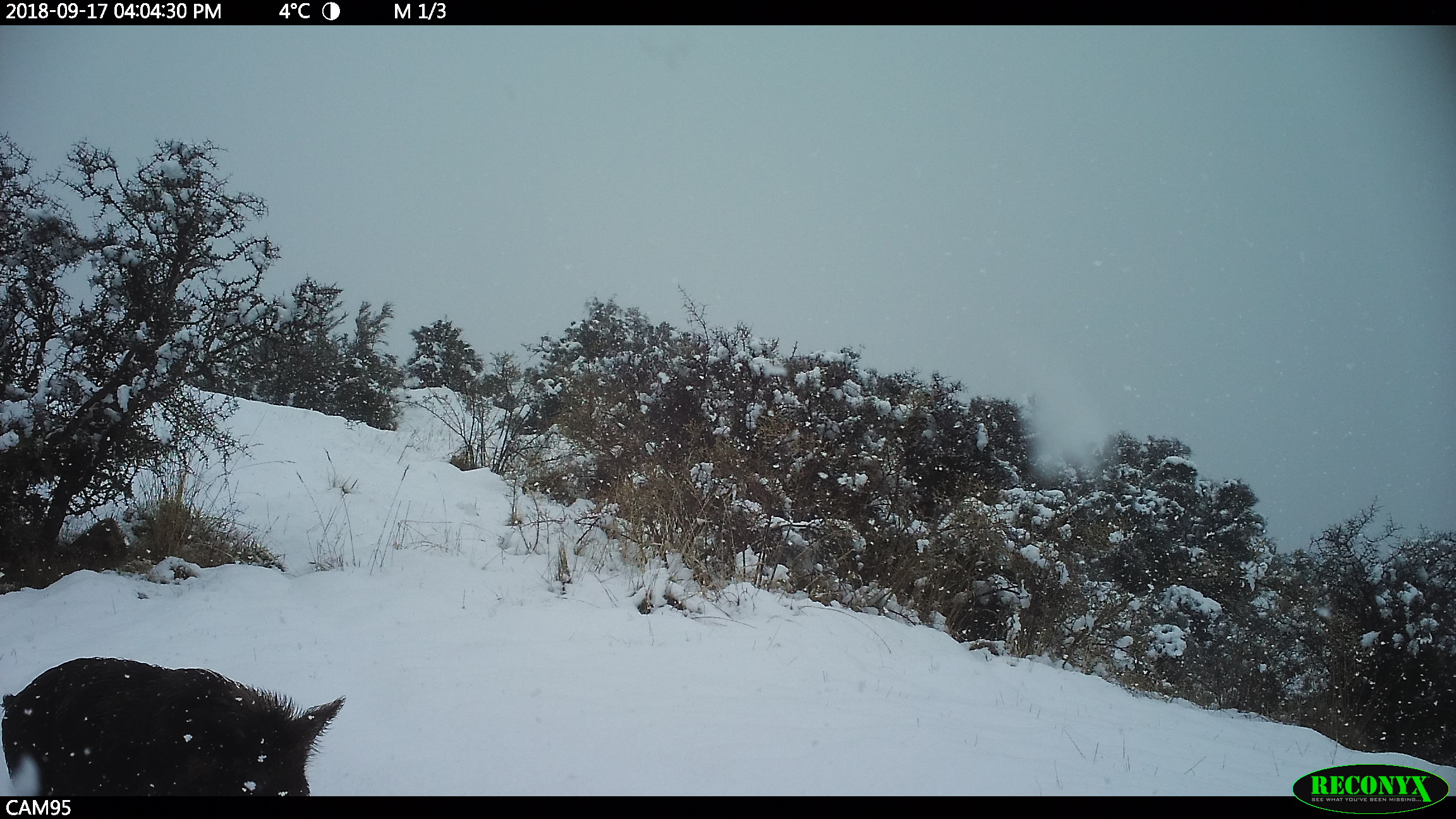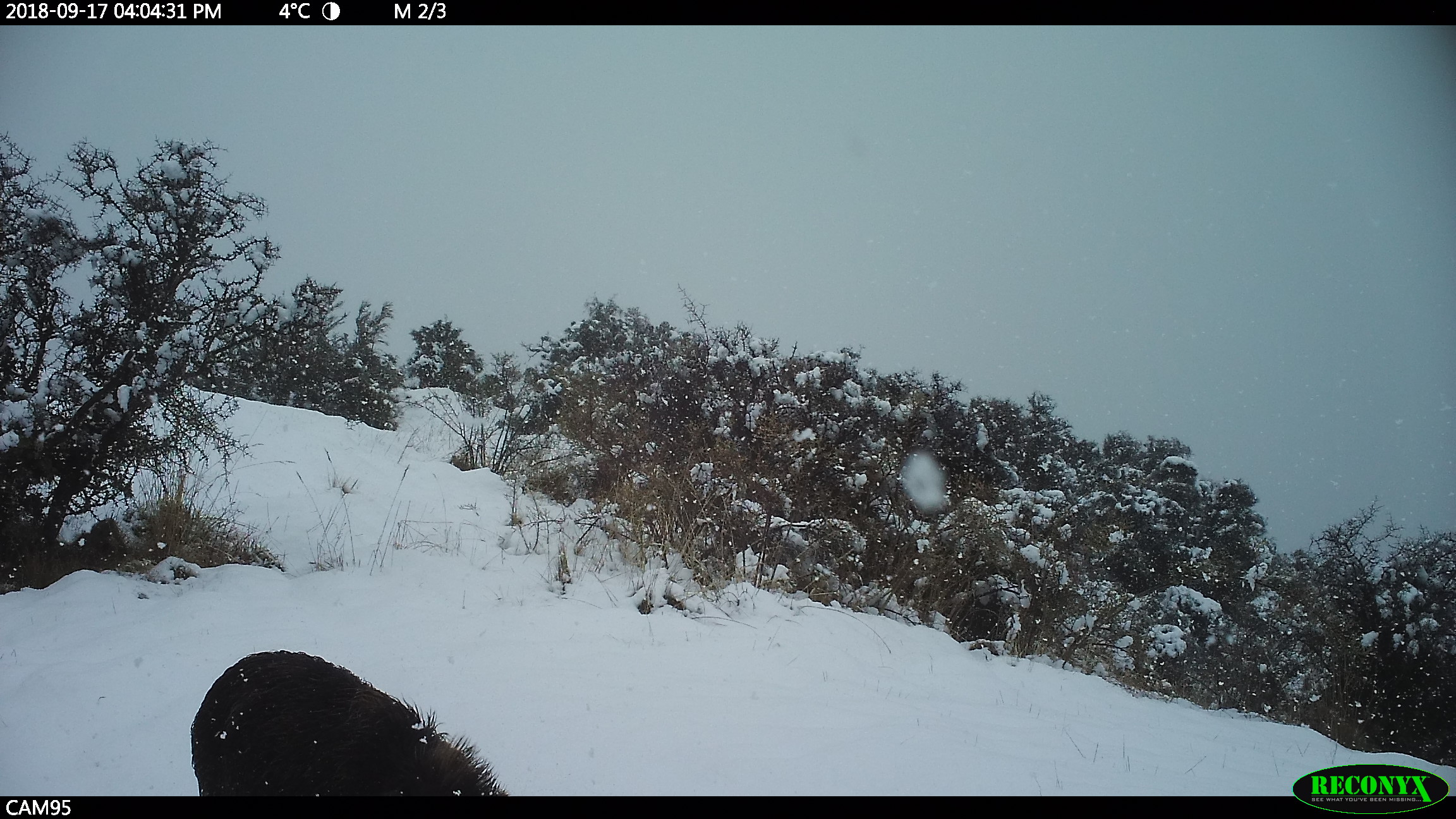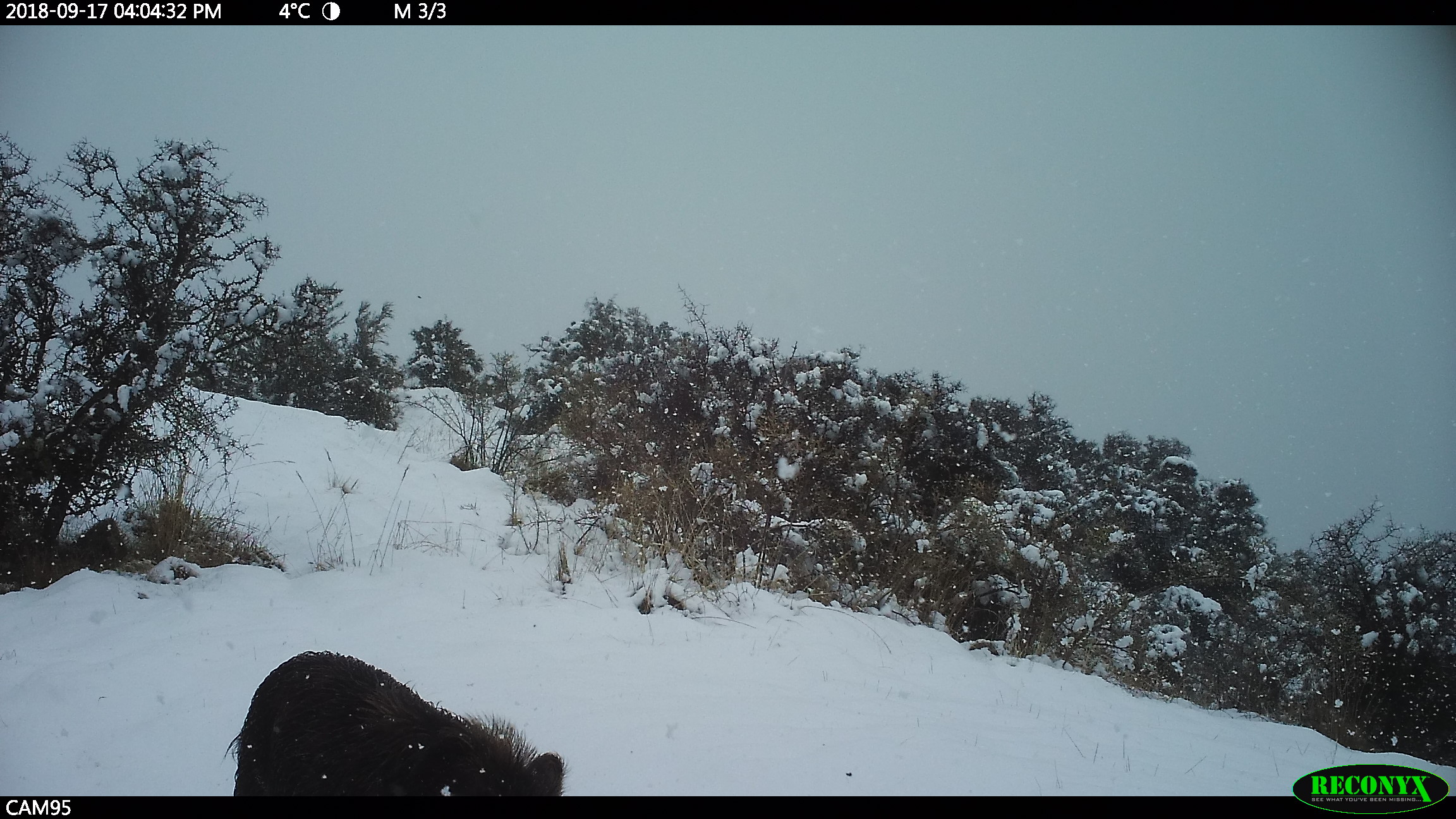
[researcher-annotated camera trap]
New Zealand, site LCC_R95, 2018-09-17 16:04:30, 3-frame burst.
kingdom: Animalia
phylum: Chordata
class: Mammalia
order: Artiodactyla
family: Suidae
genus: Sus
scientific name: Sus scrofa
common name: pig